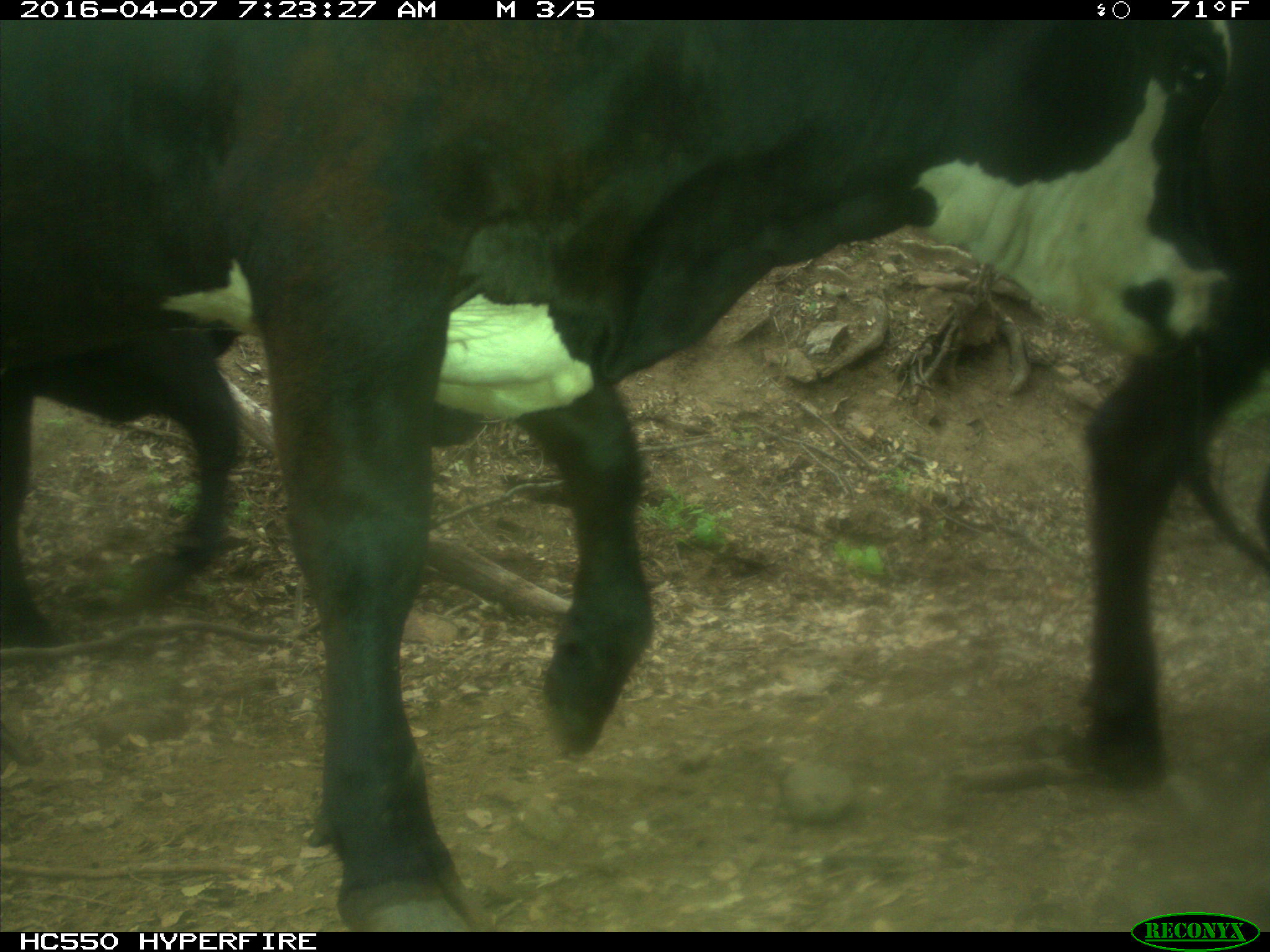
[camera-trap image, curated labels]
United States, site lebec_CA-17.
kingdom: Animalia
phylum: Chordata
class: Mammalia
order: Artiodactyla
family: Bovidae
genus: Bos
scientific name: Bos taurus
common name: domestic cow